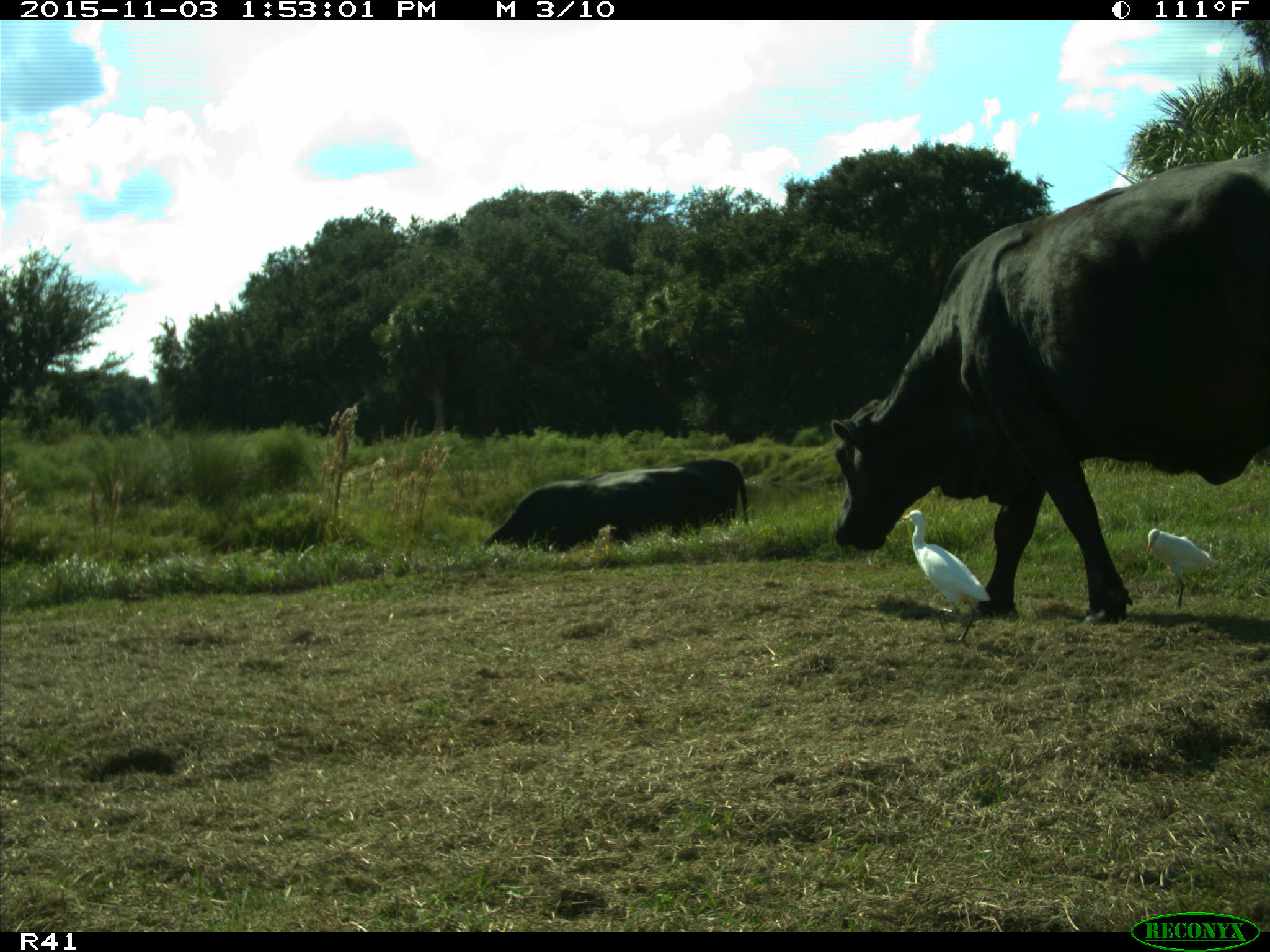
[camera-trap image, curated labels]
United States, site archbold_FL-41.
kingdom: Animalia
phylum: Chordata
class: Mammalia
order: Artiodactyla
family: Bovidae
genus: Bos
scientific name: Bos taurus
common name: domestic cow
Bos taurus (domestic cow).